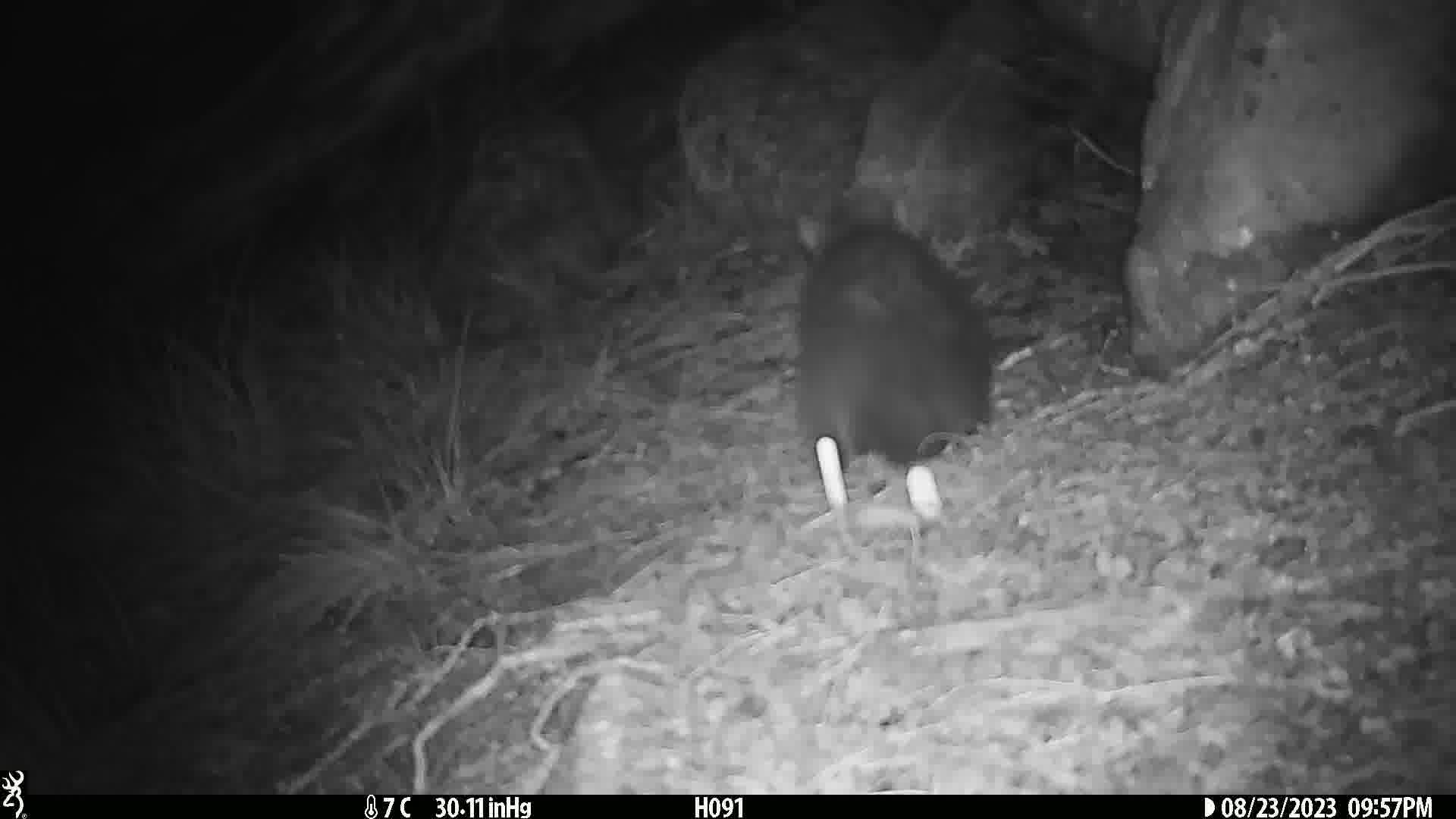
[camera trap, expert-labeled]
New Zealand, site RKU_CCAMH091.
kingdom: Animalia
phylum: Chordata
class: Mammalia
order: Diprotodontia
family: Phalangeridae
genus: Trichosurus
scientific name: Trichosurus vulpecula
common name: common brushtail possum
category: possum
Possum (common brushtail possum) (Trichosurus vulpecula).